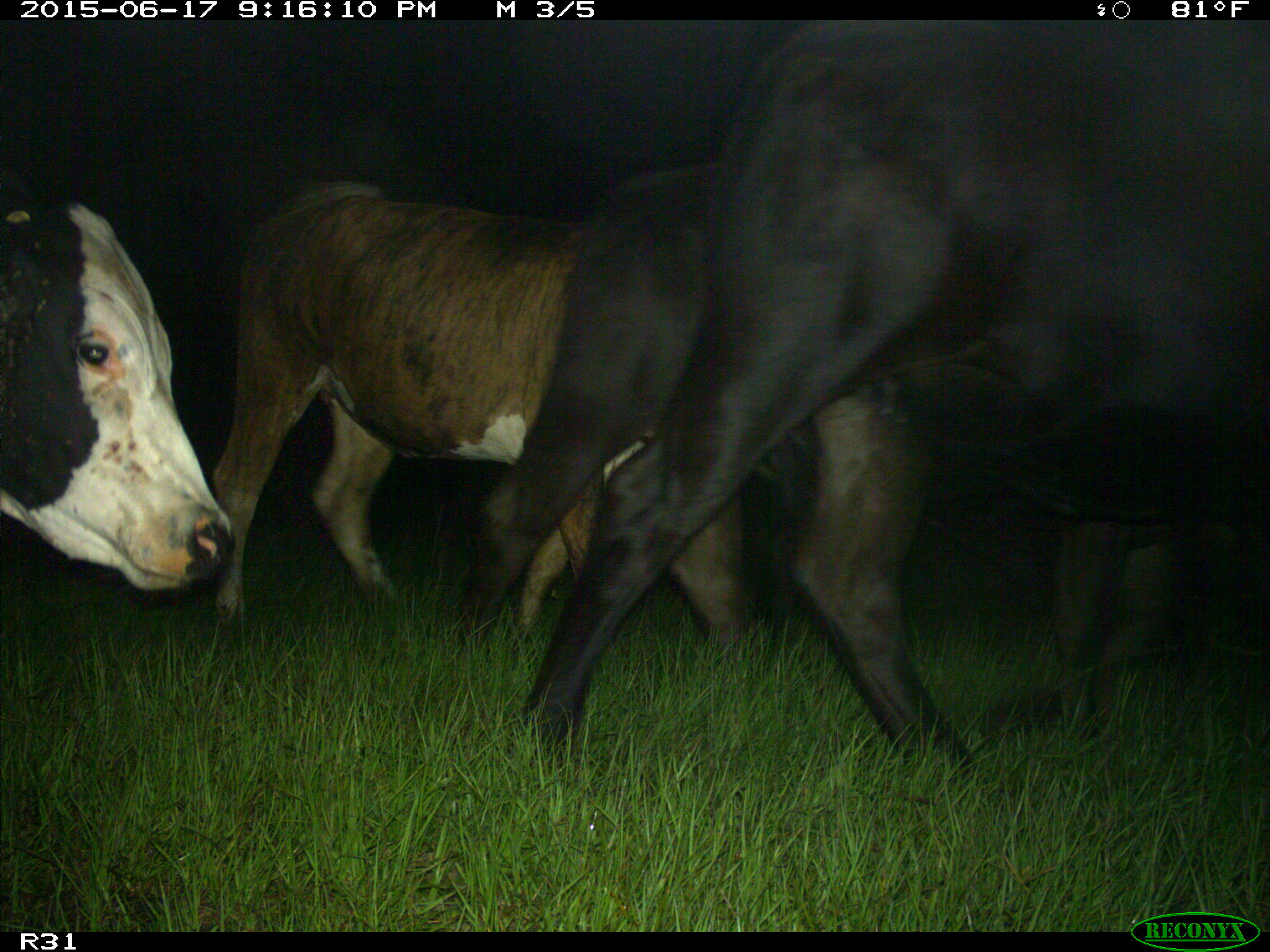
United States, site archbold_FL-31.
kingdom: Animalia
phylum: Chordata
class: Mammalia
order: Artiodactyla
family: Bovidae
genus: Bos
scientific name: Bos taurus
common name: domestic cow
Bos taurus (domestic cow).